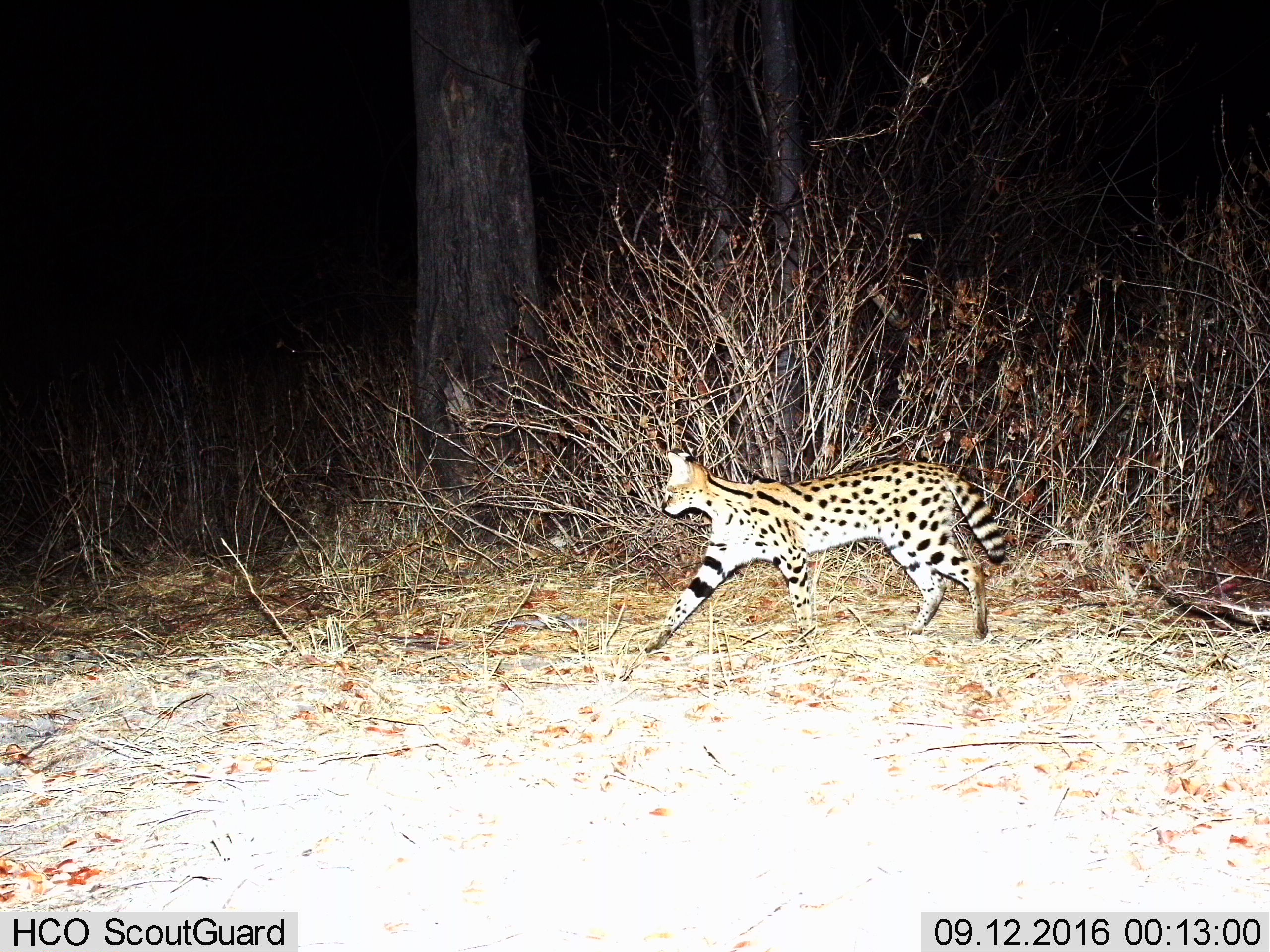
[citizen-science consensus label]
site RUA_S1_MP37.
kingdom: Animalia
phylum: Chordata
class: Mammalia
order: Carnivora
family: Felidae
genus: Leptailurus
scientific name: Leptailurus serval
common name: serval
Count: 1.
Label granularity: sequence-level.